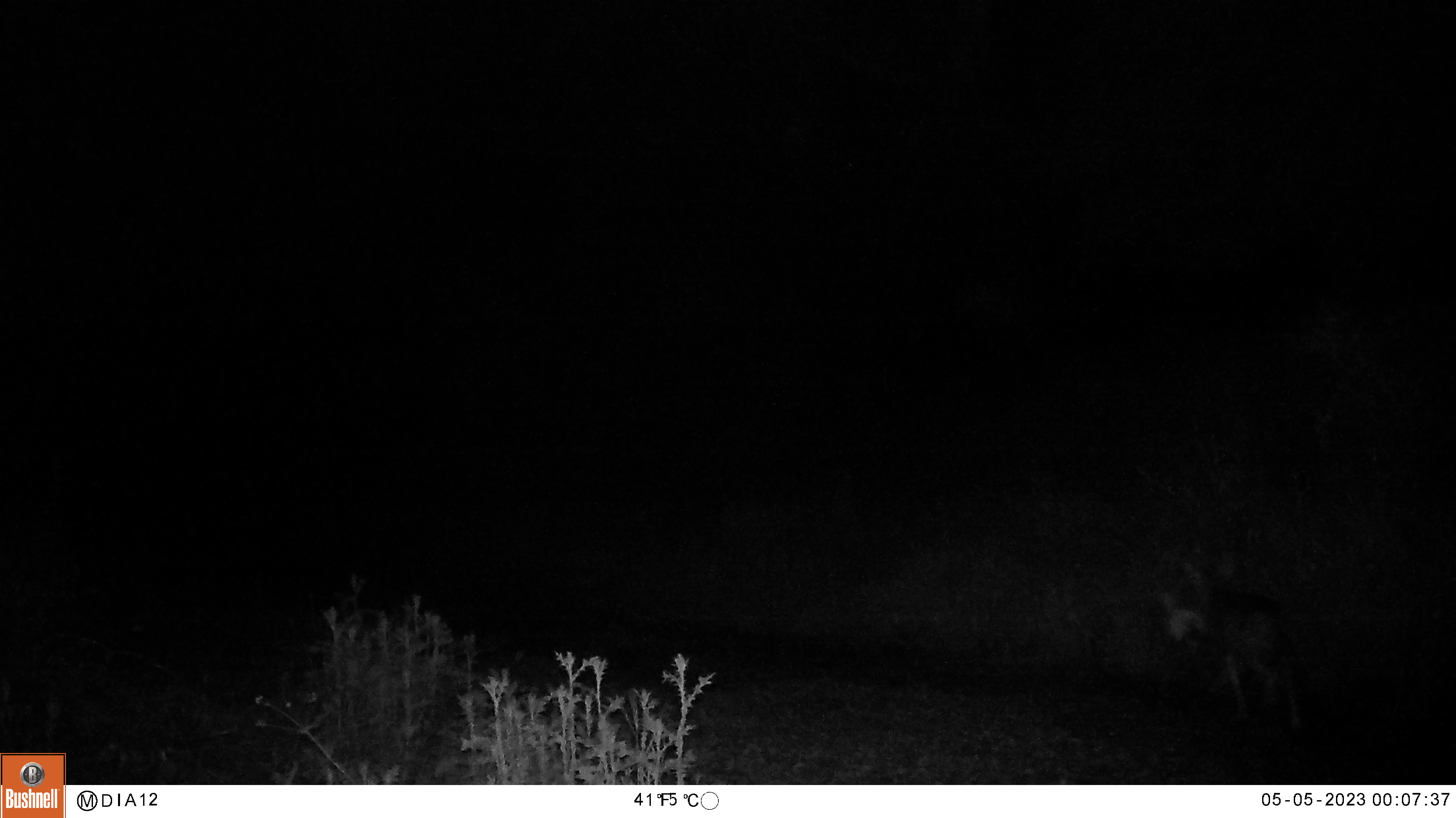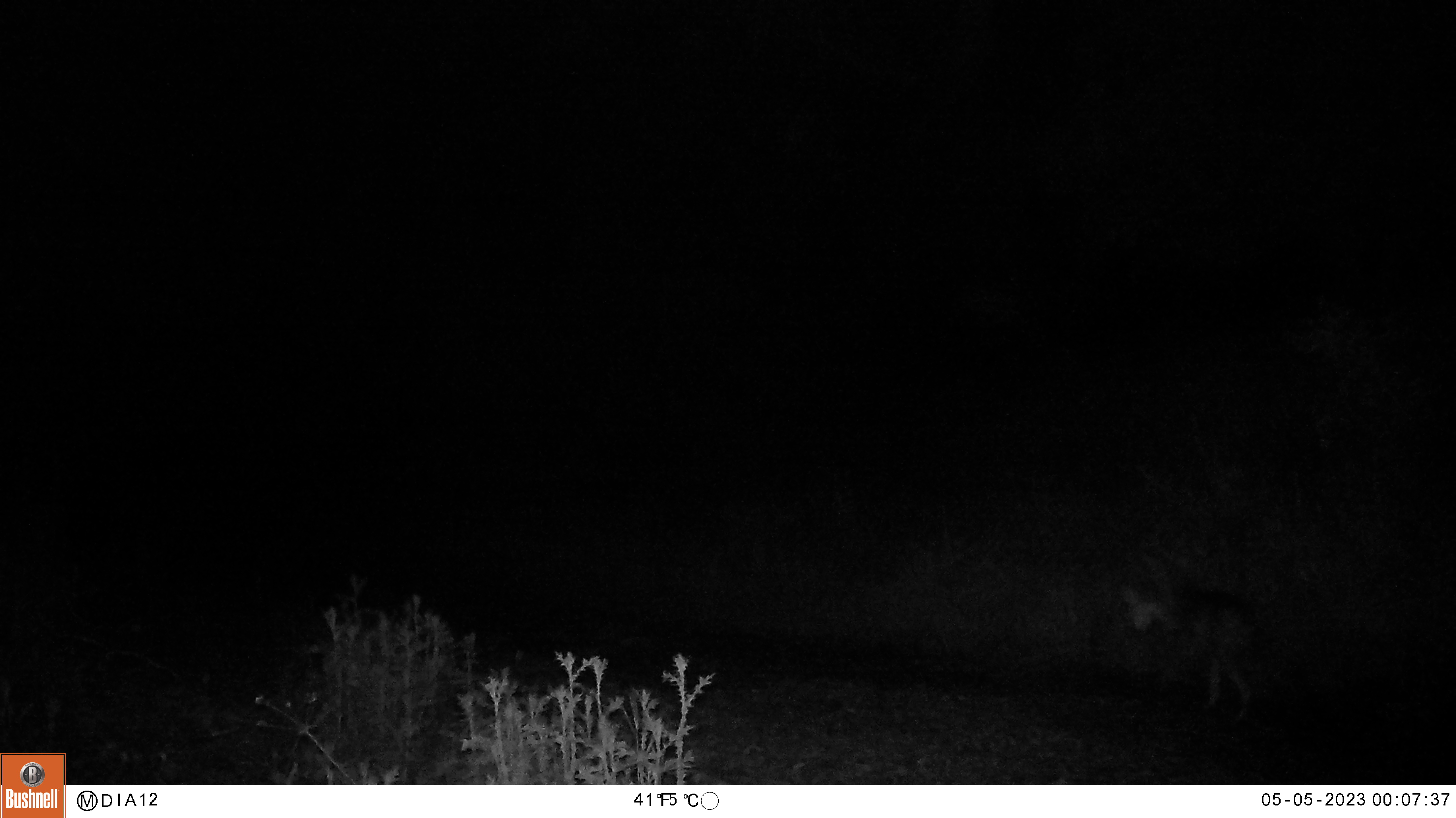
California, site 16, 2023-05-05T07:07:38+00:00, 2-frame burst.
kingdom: Animalia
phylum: Chordata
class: Mammalia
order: Carnivora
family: Canidae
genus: Canis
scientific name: Canis latrans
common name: coyote